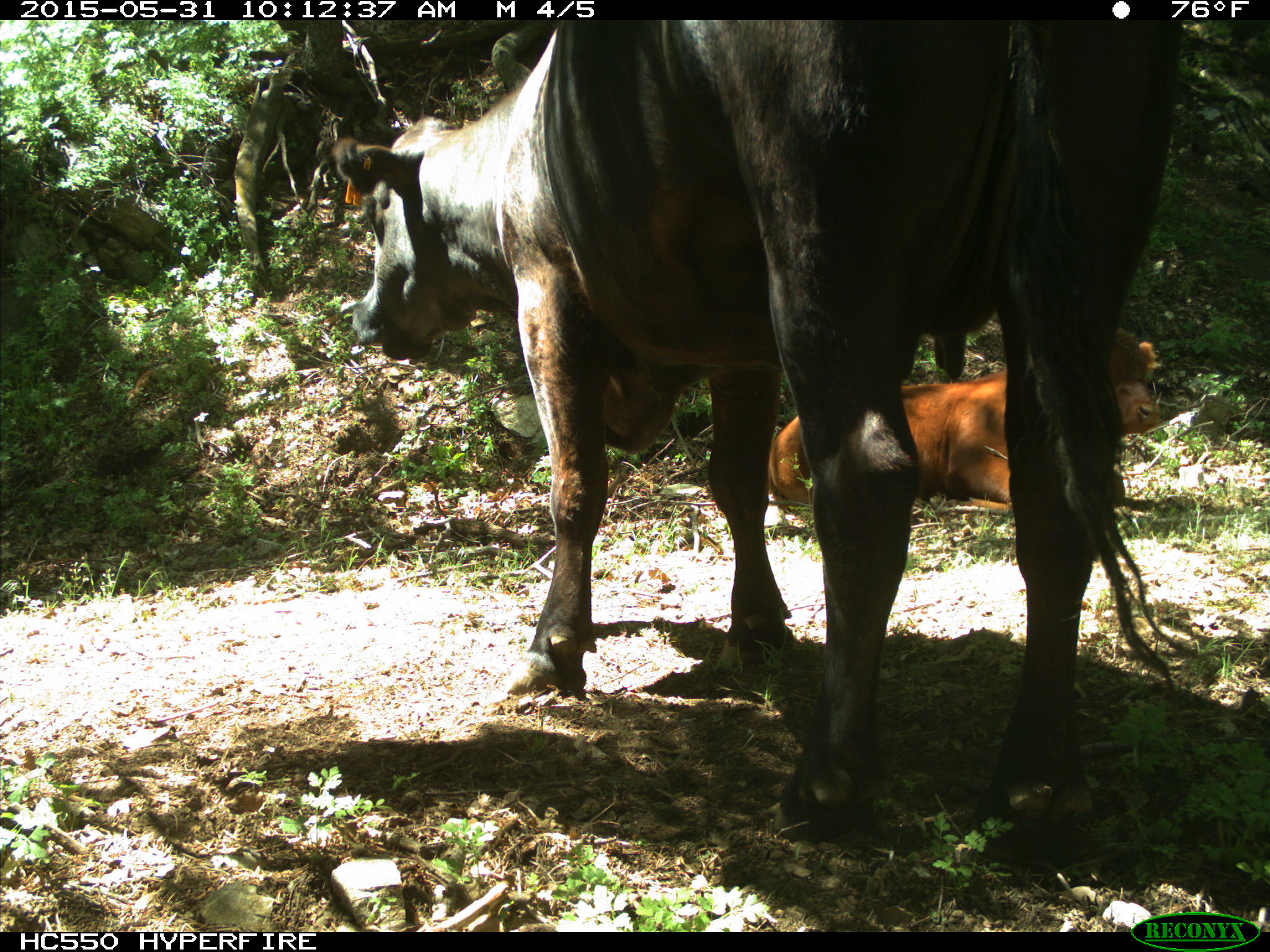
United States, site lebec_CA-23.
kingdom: Animalia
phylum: Chordata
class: Mammalia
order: Artiodactyla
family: Bovidae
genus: Bos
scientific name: Bos taurus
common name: domestic cow